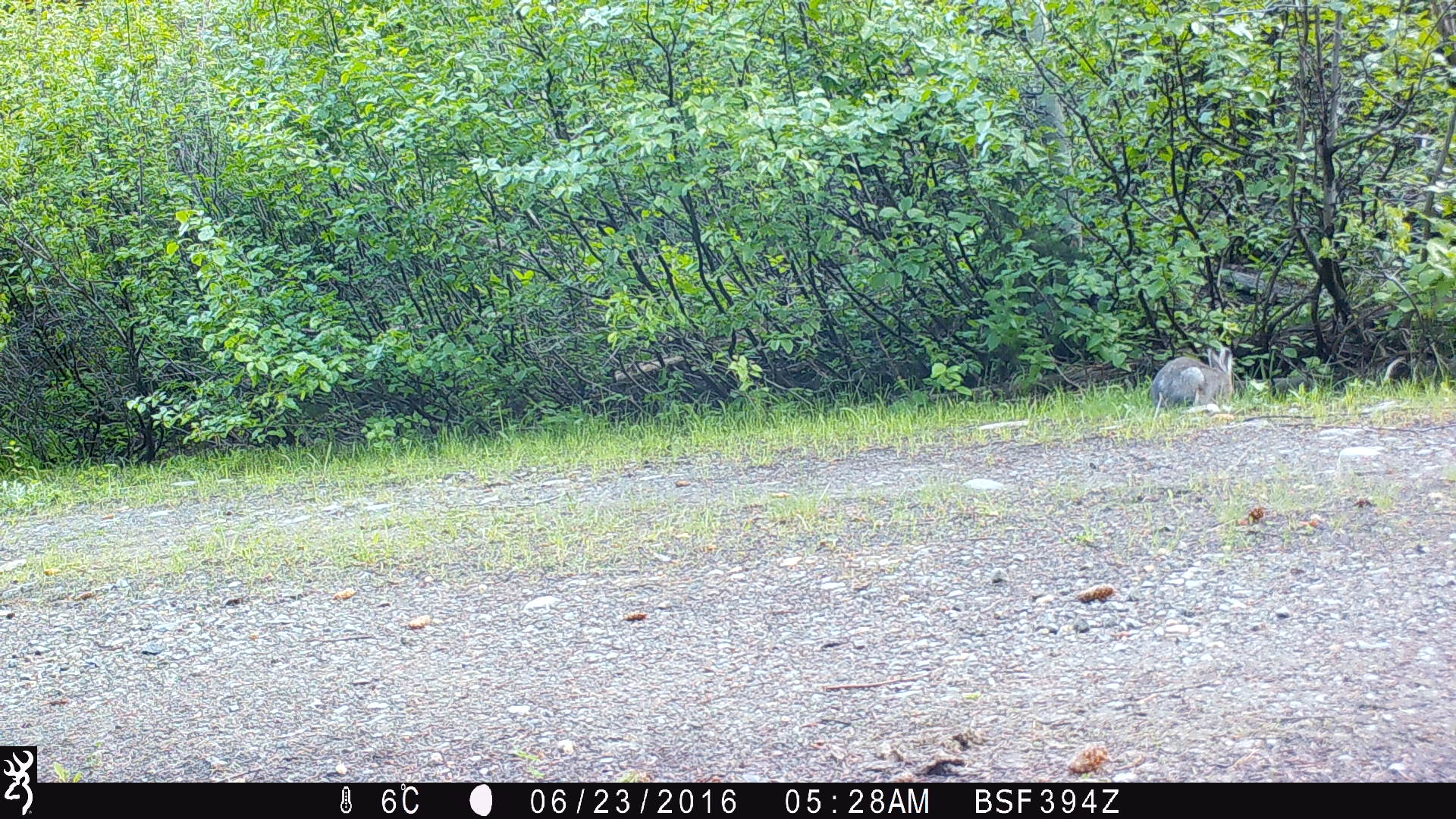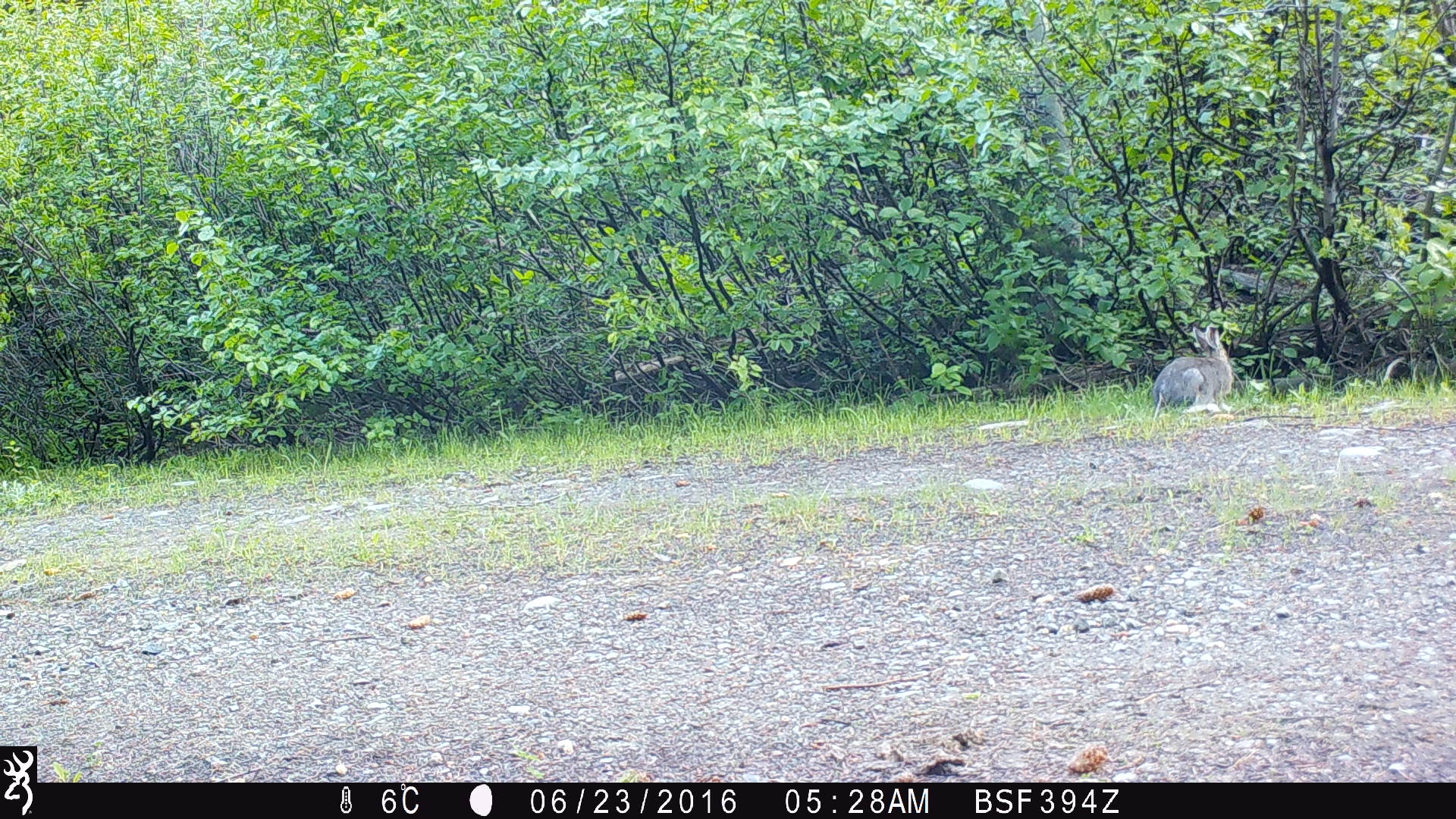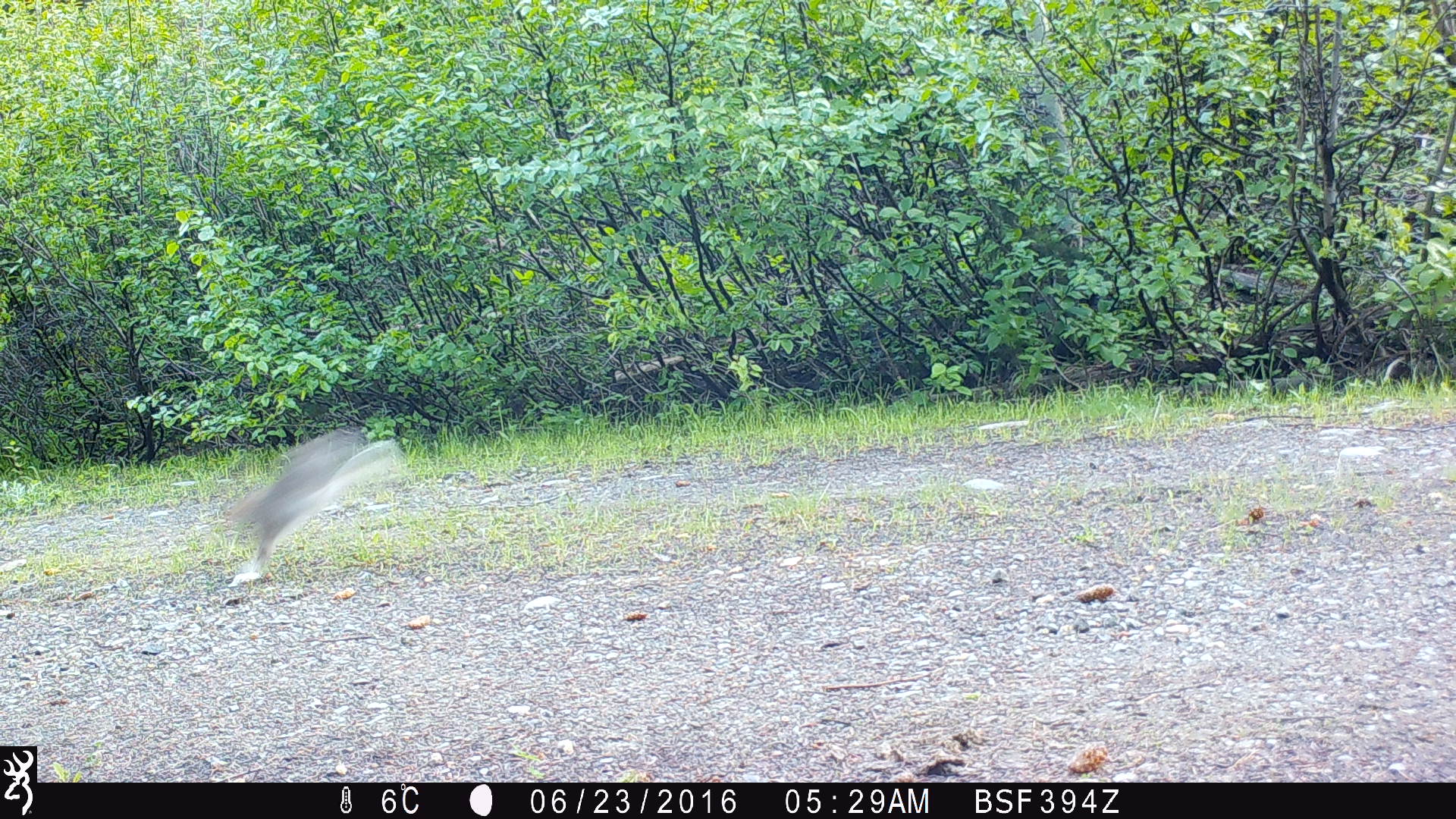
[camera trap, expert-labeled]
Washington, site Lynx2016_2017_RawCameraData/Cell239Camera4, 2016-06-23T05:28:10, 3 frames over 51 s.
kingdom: Animalia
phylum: Chordata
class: Mammalia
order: Lagomorpha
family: Leporidae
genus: Lepus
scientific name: Lepus americanus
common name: snowshoe hare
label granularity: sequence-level